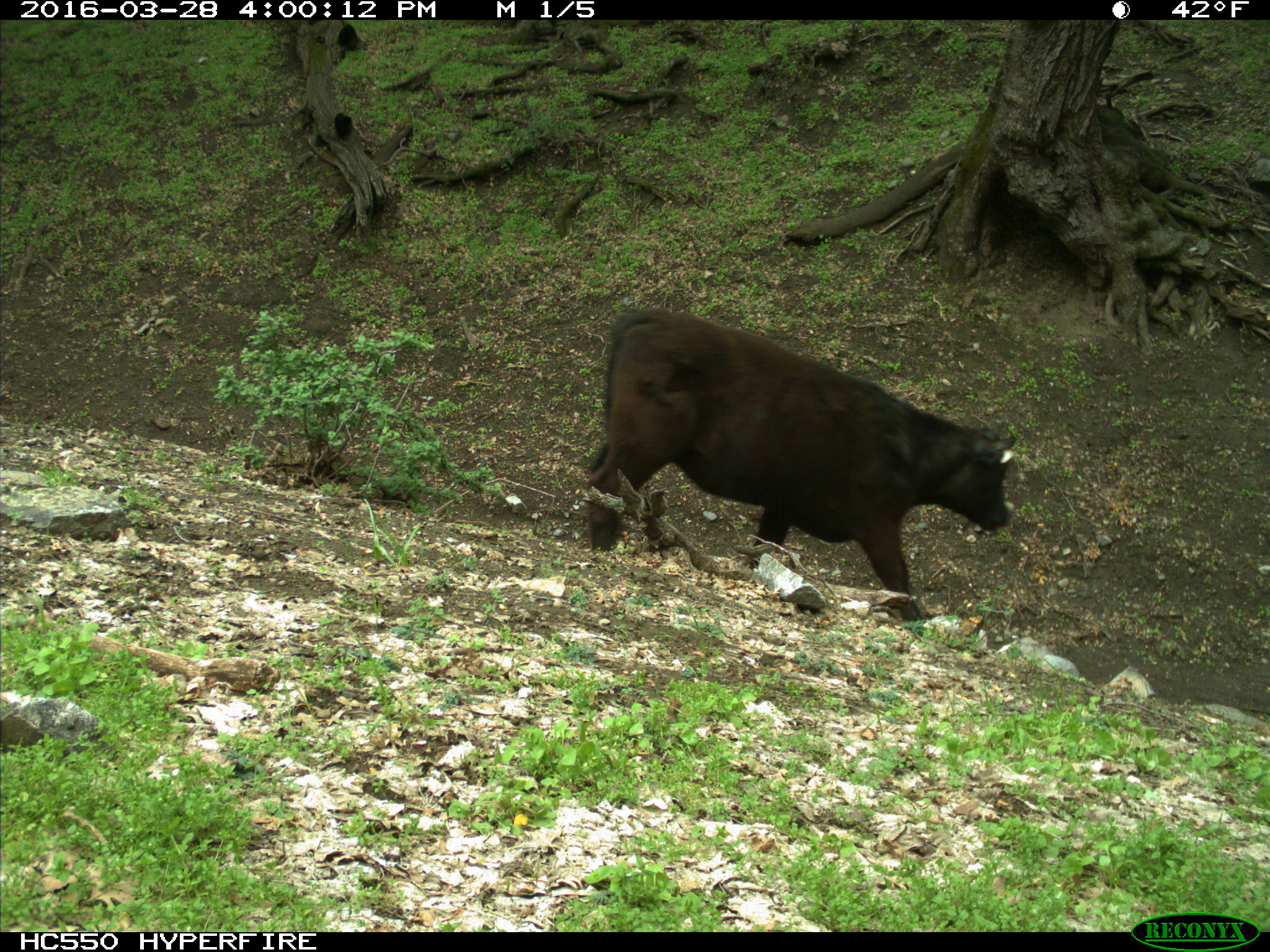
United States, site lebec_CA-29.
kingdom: Animalia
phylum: Chordata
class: Mammalia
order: Artiodactyla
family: Bovidae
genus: Bos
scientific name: Bos taurus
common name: domestic cow